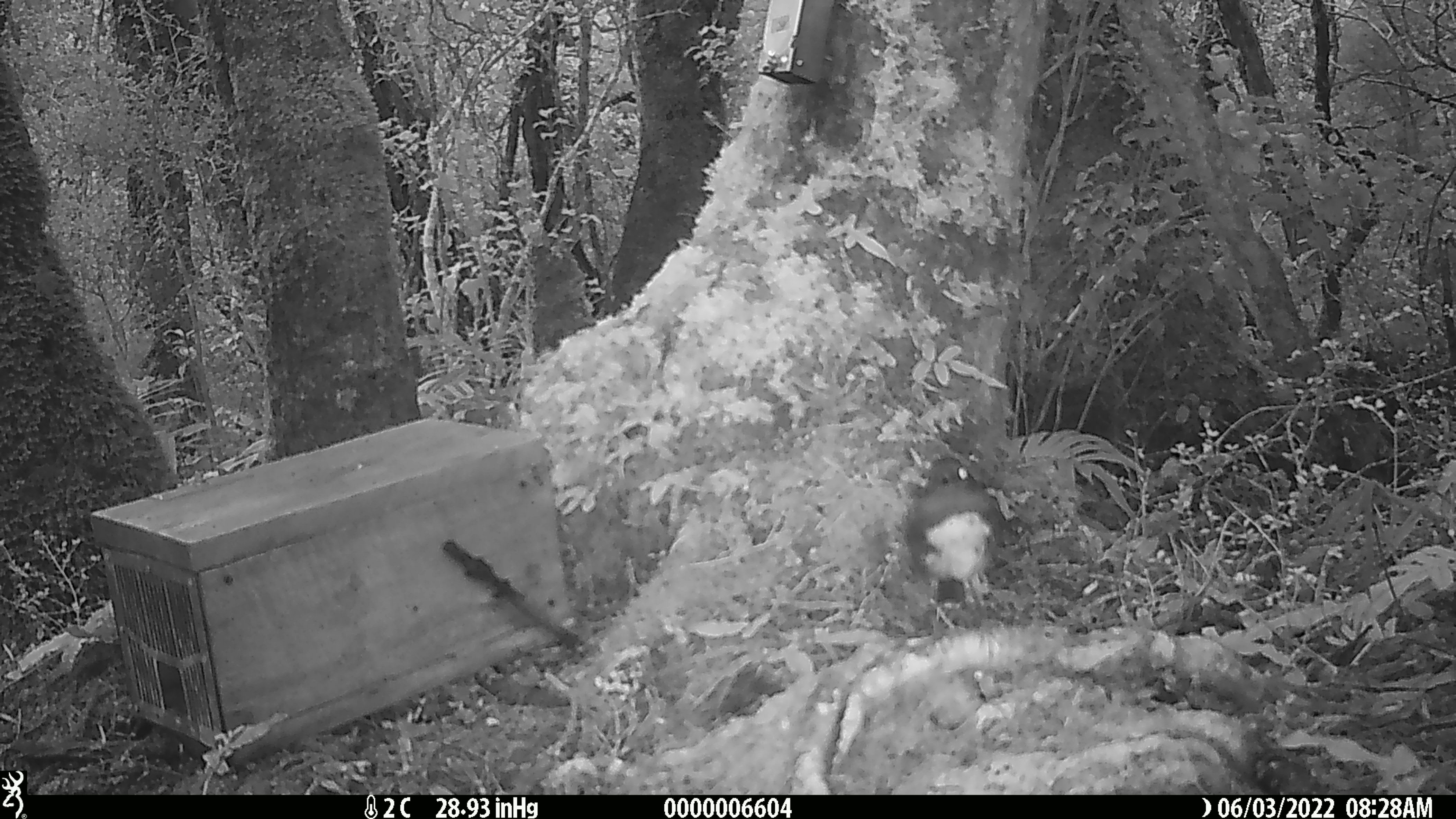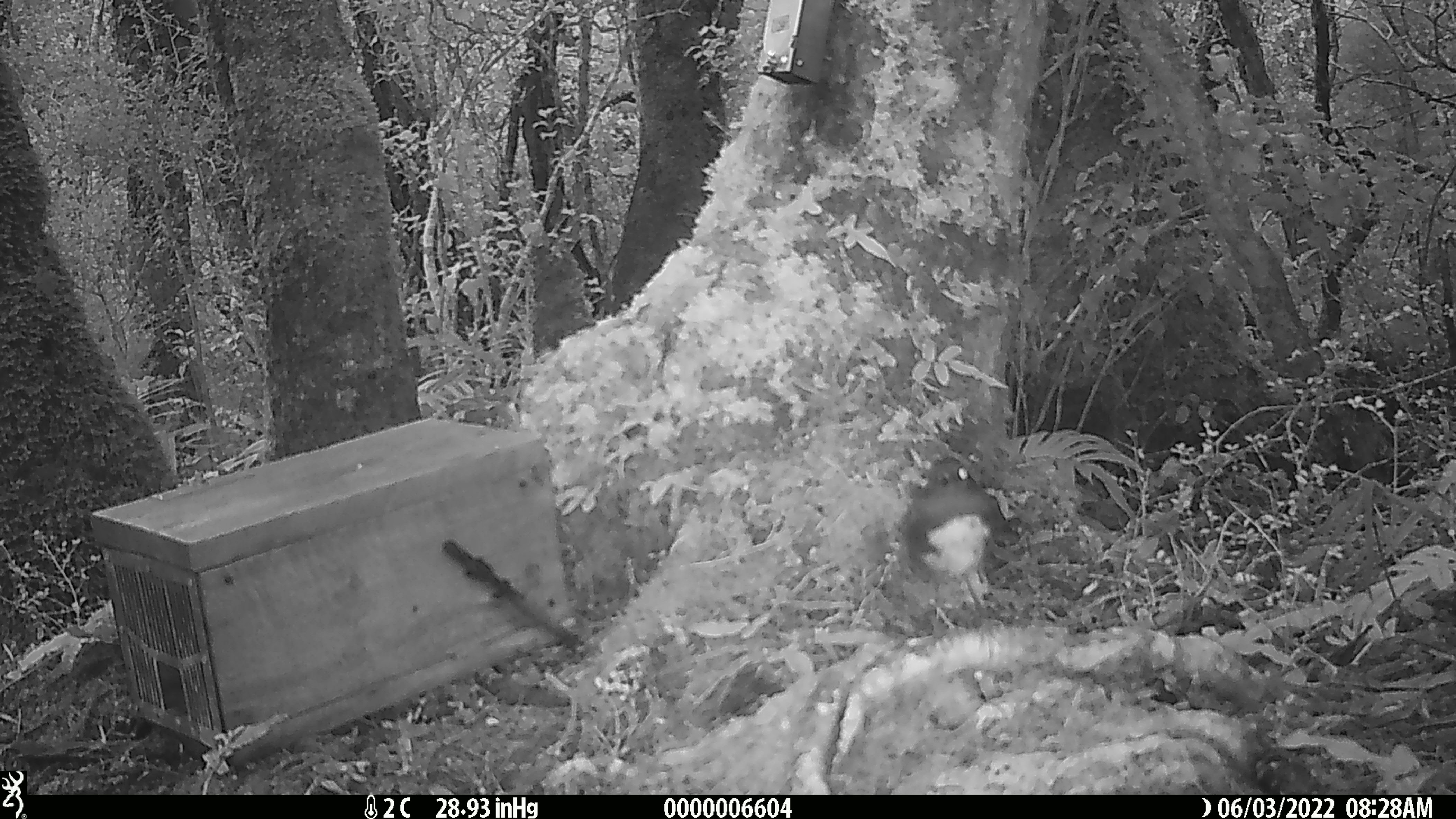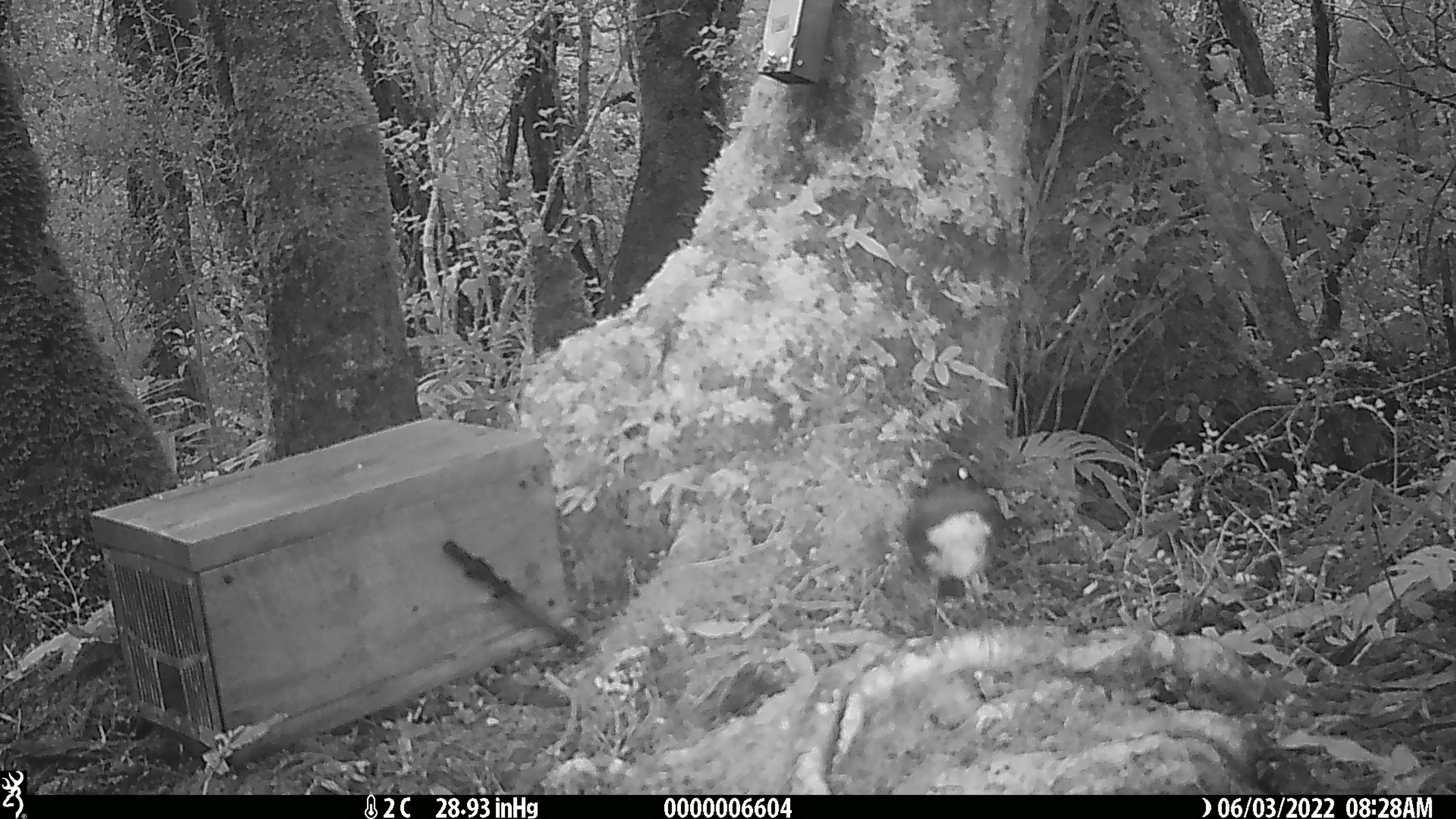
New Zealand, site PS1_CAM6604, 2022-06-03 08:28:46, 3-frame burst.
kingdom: Animalia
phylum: Chordata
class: Aves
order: Passeriformes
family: Petroicidae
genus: Petroica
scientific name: Petroica australis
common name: new zealand robin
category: robin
Robin (new zealand robin) (Petroica australis).